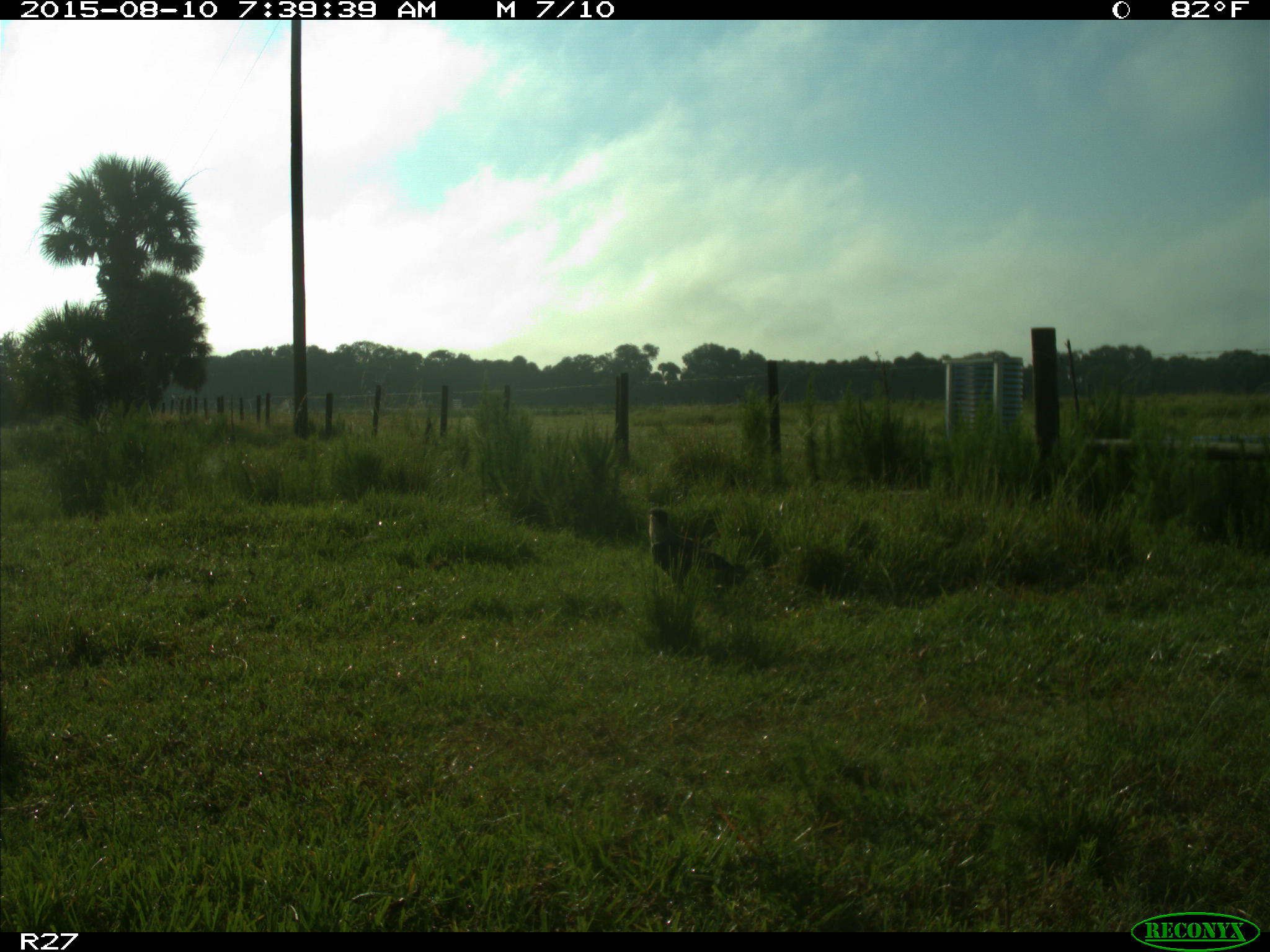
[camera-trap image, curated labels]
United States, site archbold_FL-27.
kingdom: Animalia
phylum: Chordata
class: Aves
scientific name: Aves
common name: birds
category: unidentified bird